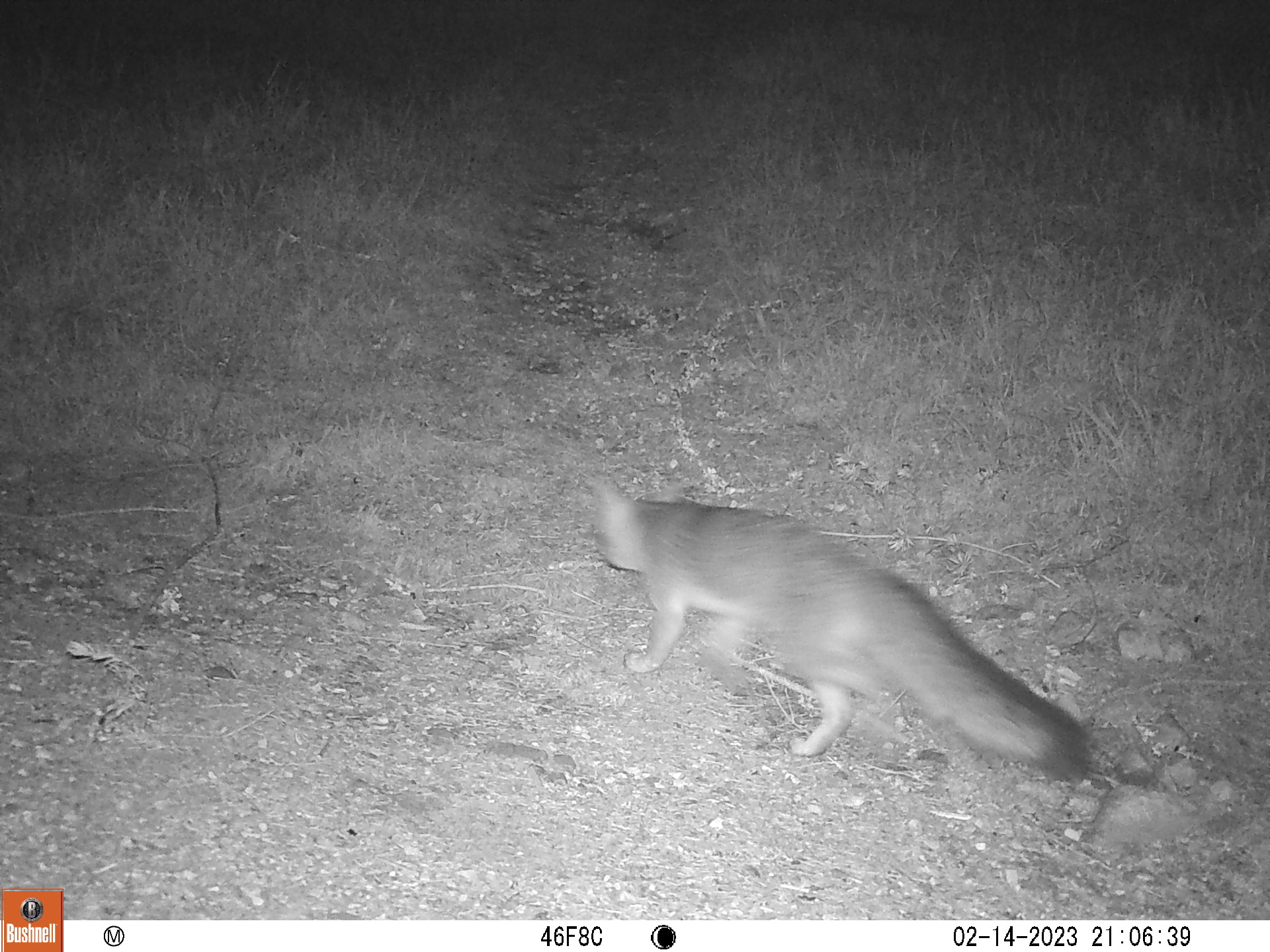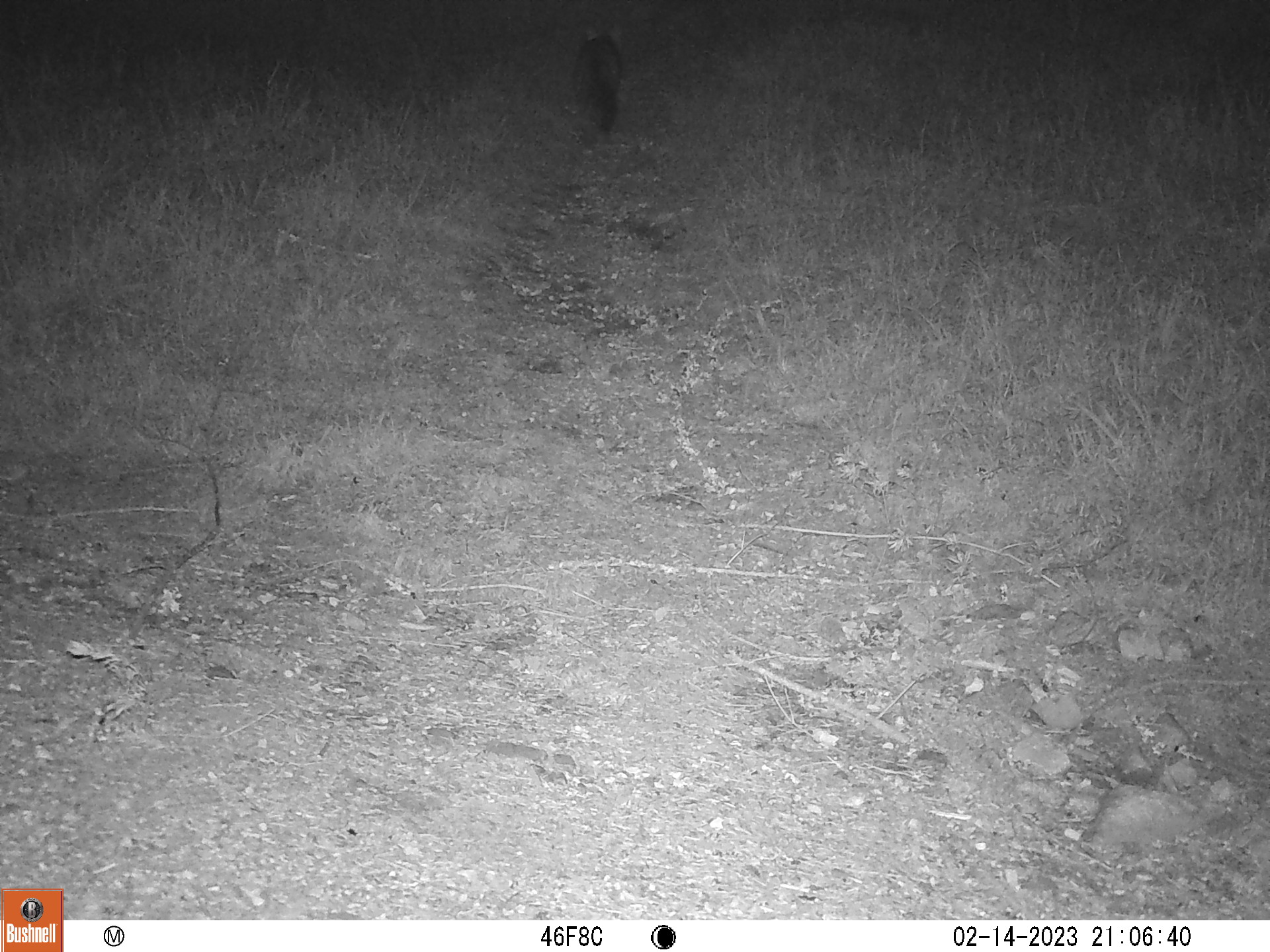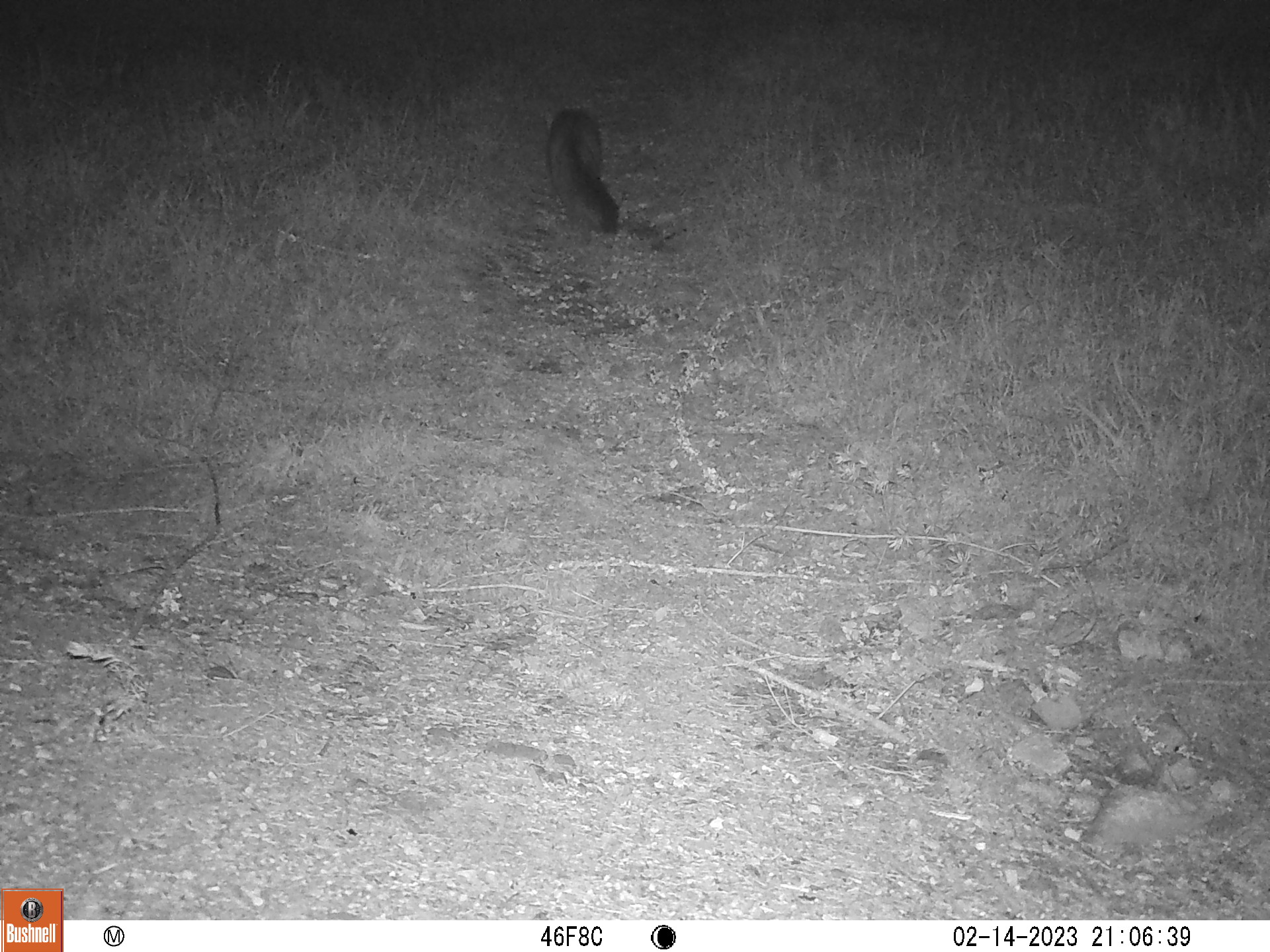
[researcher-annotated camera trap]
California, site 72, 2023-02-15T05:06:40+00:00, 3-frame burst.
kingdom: Animalia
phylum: Chordata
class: Mammalia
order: Carnivora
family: Canidae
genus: Urocyon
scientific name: Urocyon cinereoargenteus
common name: gray fox